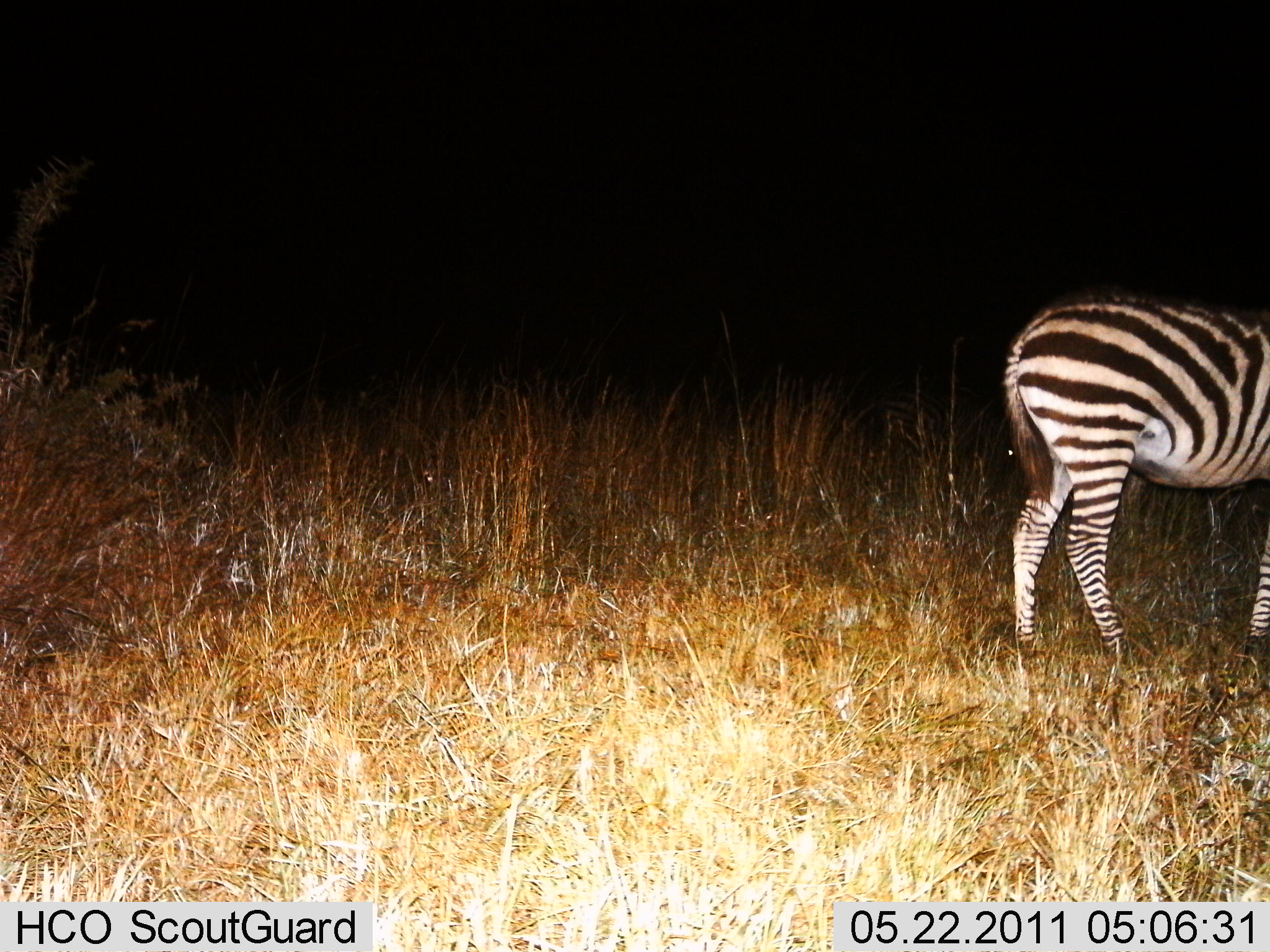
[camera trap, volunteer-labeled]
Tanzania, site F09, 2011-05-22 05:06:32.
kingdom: Animalia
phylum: Chordata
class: Mammalia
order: Perissodactyla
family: Equidae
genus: Equus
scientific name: Equus quagga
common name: plains zebra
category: zebra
Zebra (plains zebra) (Equus quagga), count 1. Behavior (volunteer vote fractions): standing 100%, resting 0%, moving 0%, interacting 0%. Young present (vote fraction): 0%. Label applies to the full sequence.